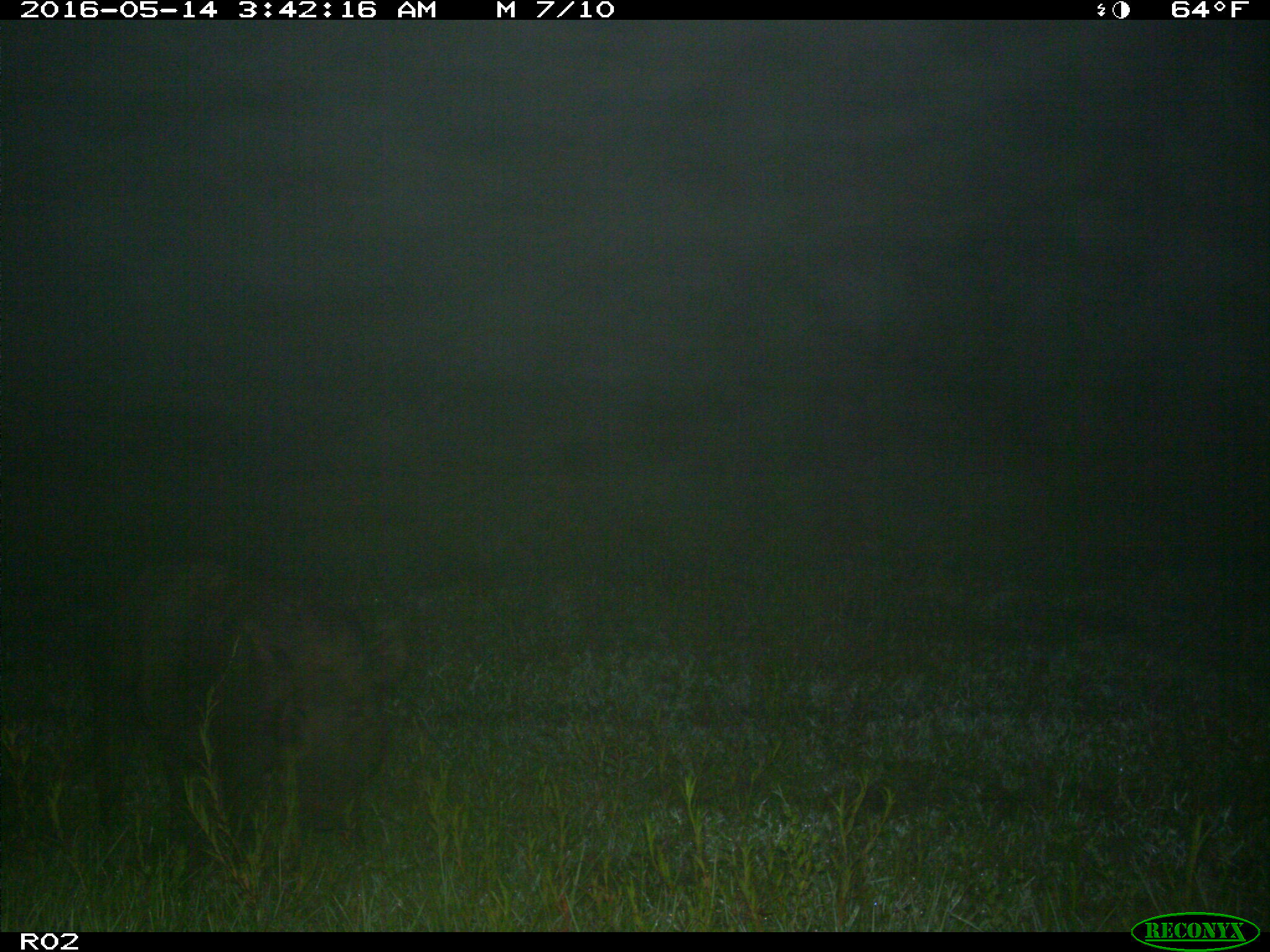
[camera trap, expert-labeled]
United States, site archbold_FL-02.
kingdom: Animalia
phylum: Chordata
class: Mammalia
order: Artiodactyla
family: Suidae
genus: Sus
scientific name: Sus scrofa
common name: wild boar